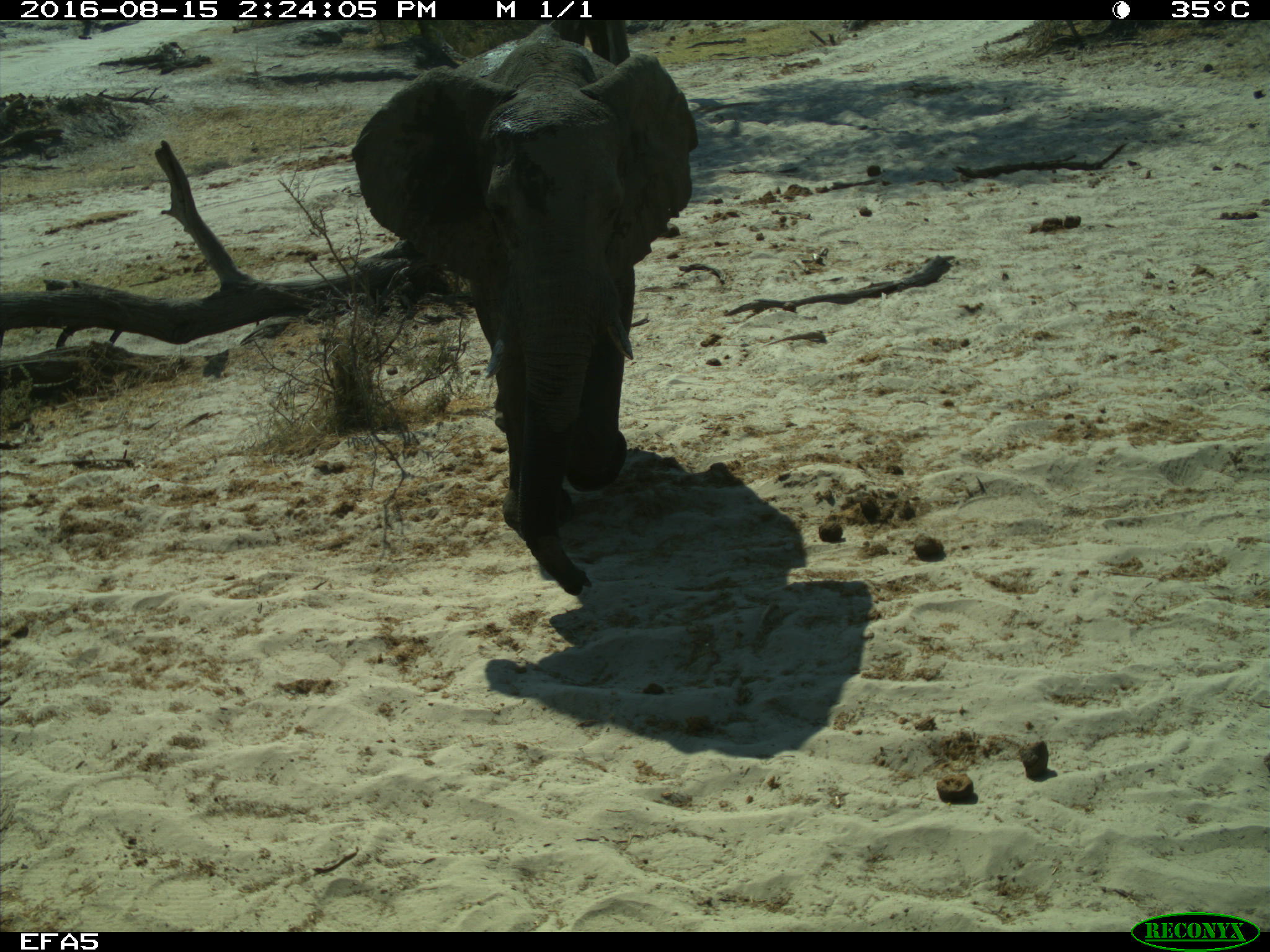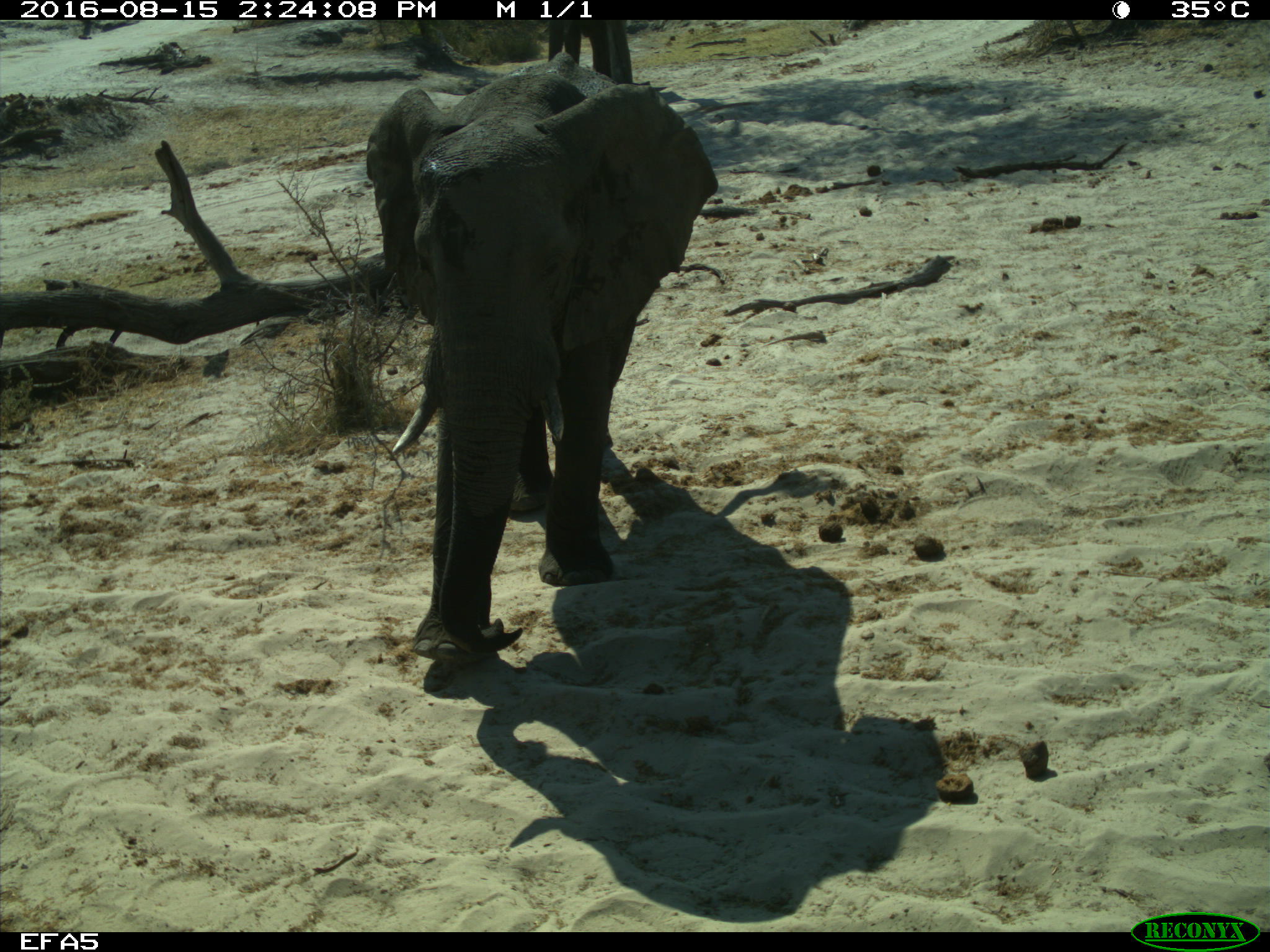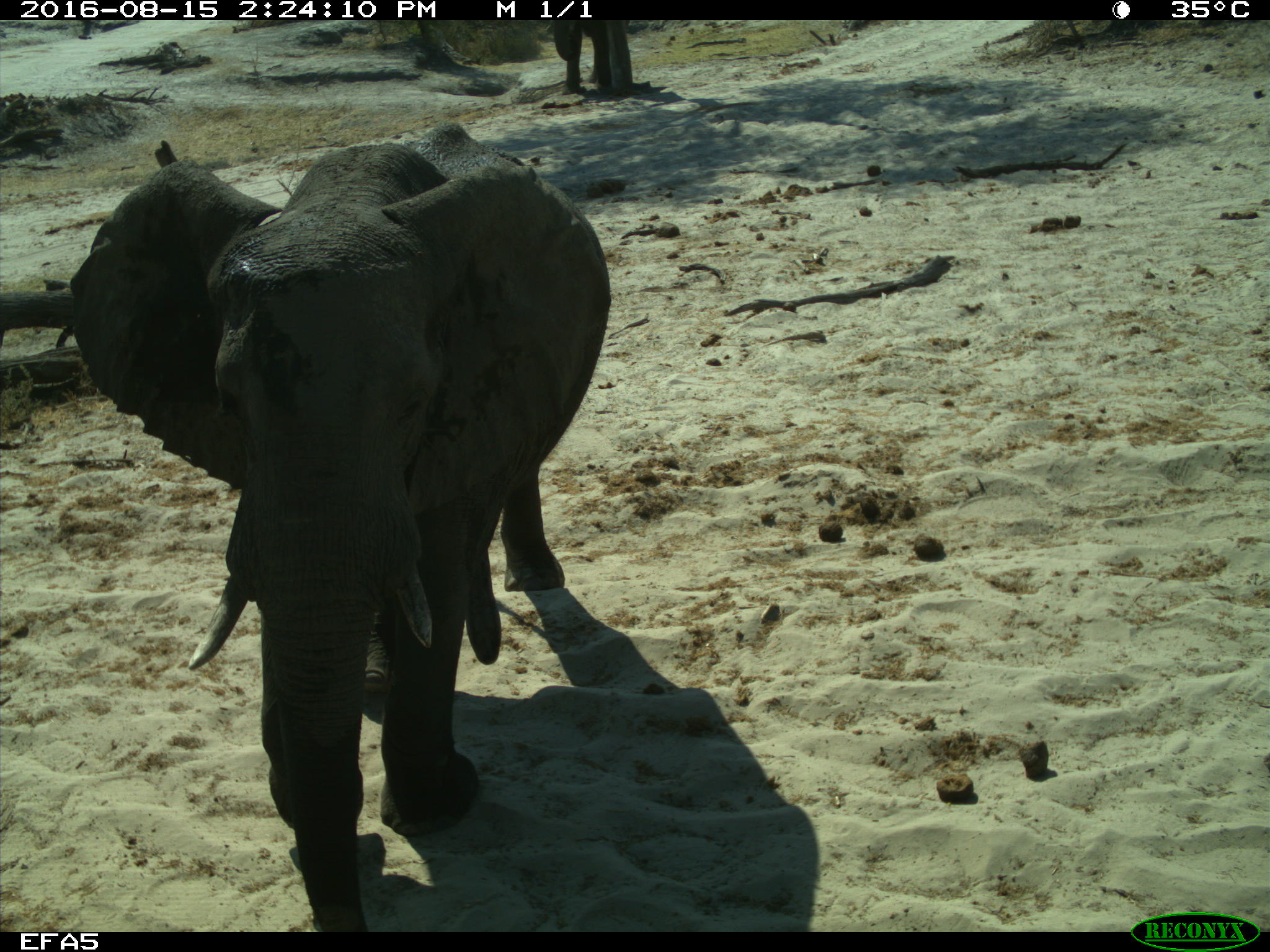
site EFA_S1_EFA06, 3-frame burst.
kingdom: Animalia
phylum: Chordata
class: Mammalia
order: Proboscidea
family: Elephantidae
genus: Loxodonta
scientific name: Loxodonta africana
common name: african bush elephant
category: elephant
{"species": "elephant (african bush elephant) (Loxodonta africana)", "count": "1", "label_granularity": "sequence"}